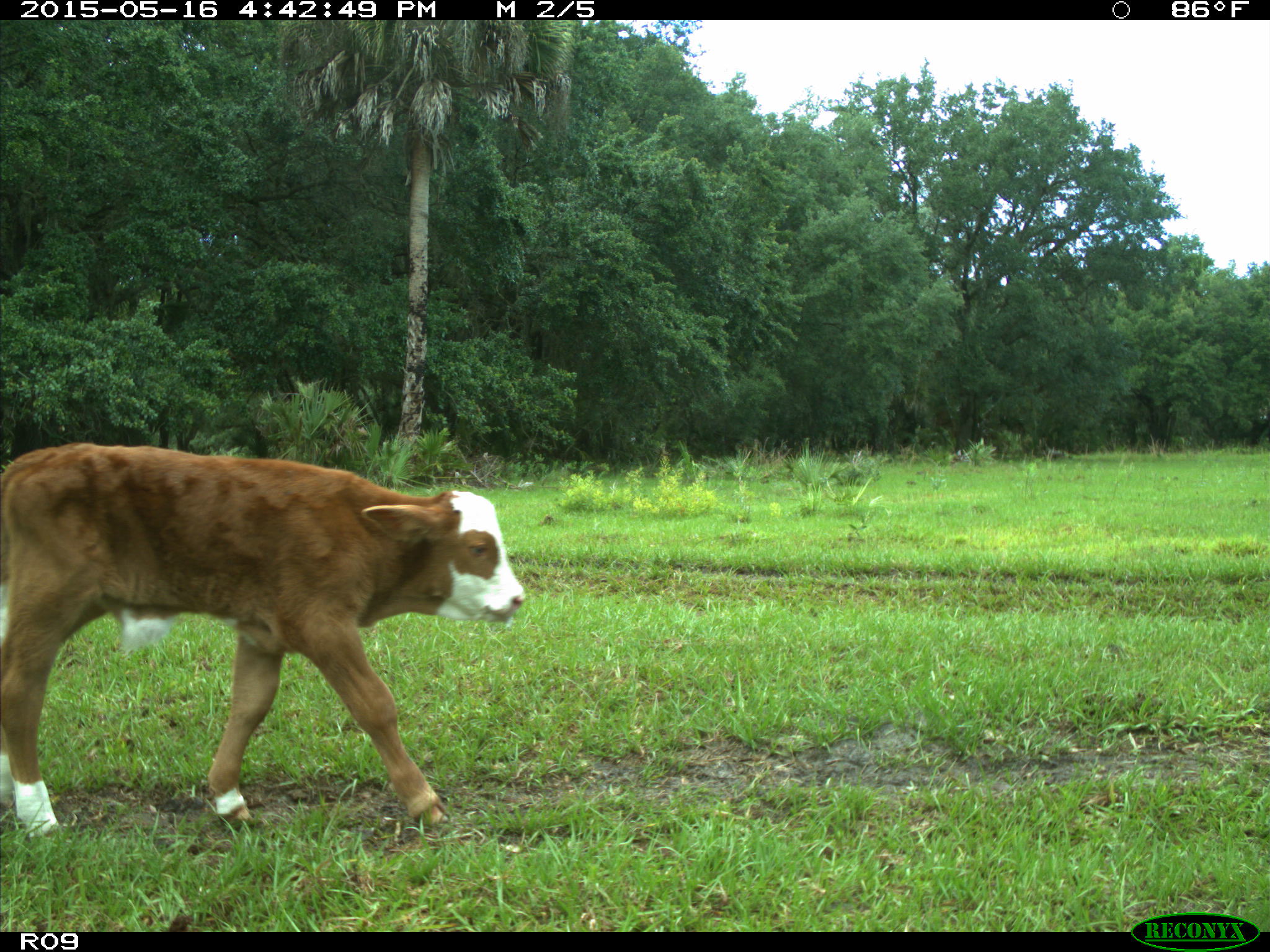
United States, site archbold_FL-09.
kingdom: Animalia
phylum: Chordata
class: Mammalia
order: Artiodactyla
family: Bovidae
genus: Bos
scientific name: Bos taurus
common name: domestic cow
Bos taurus (domestic cow).